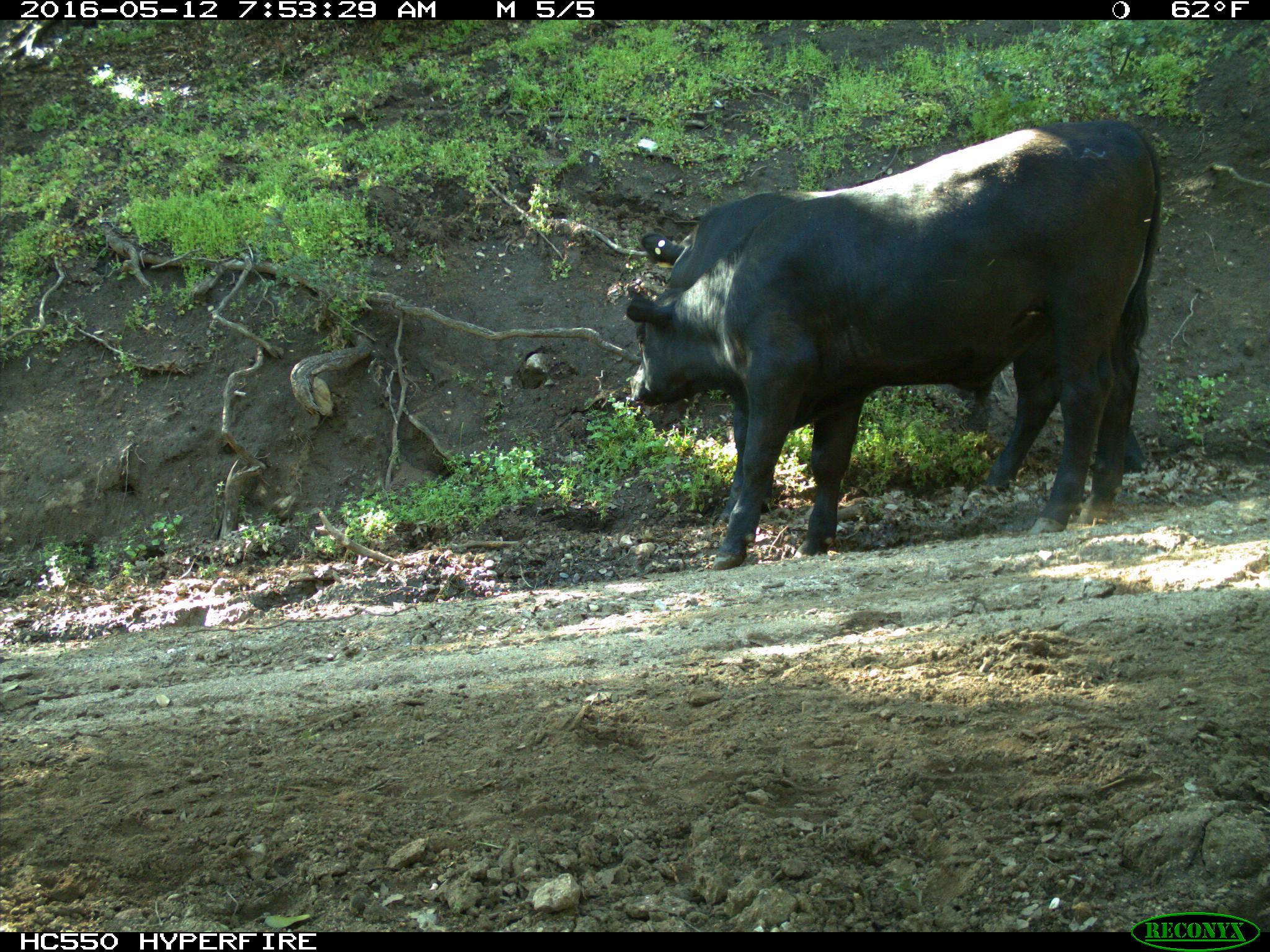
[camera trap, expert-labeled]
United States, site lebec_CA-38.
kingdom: Animalia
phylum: Chordata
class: Mammalia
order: Artiodactyla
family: Bovidae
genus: Bos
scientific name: Bos taurus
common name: domestic cow